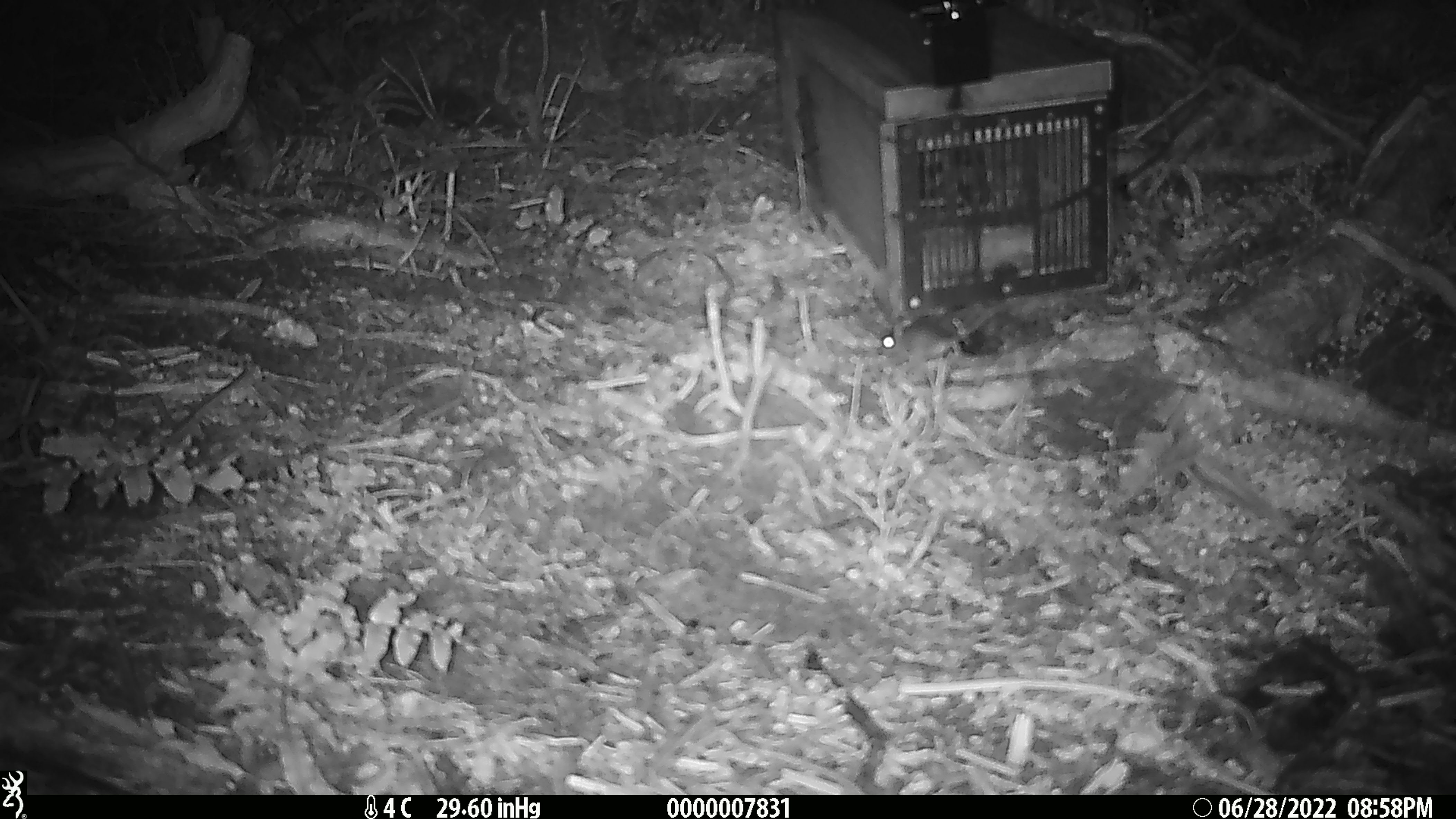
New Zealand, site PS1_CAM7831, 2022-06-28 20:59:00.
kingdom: Animalia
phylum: Chordata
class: Mammalia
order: Rodentia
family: Muridae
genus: Mus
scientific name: Mus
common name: mouse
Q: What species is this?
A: Mouse (Mus).